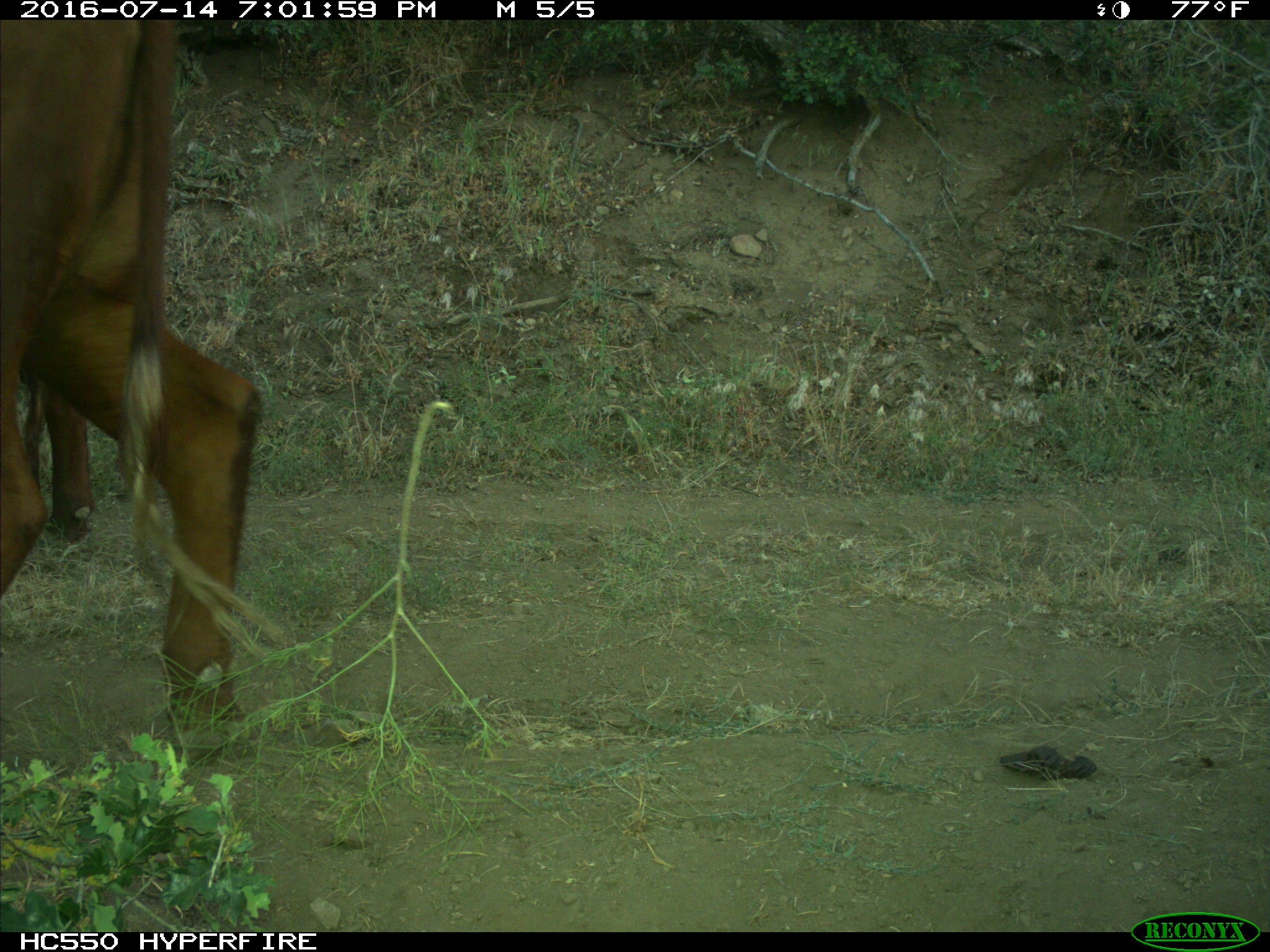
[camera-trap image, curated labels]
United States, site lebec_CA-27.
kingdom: Animalia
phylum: Chordata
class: Mammalia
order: Artiodactyla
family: Bovidae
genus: Bos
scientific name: Bos taurus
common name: domestic cow